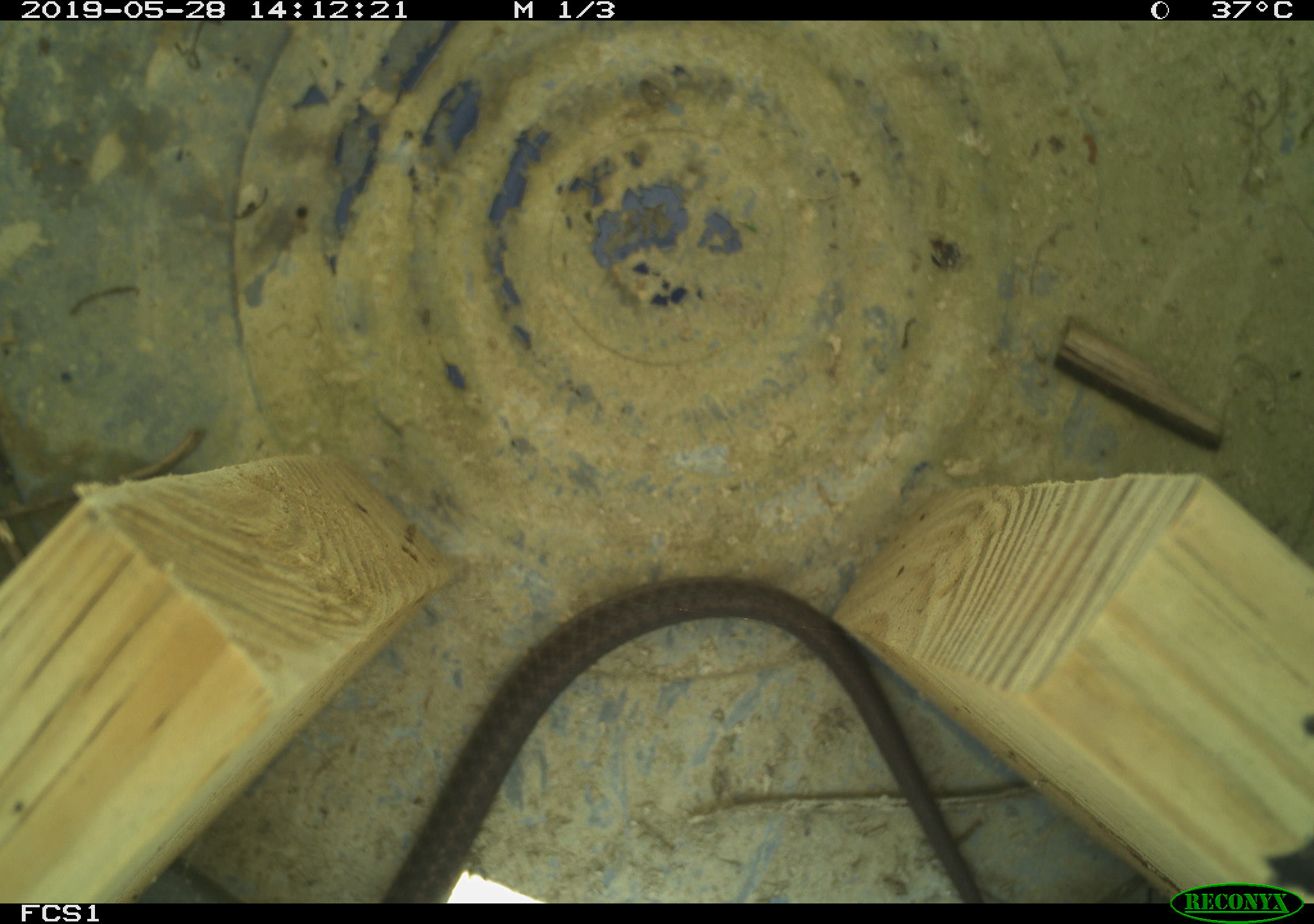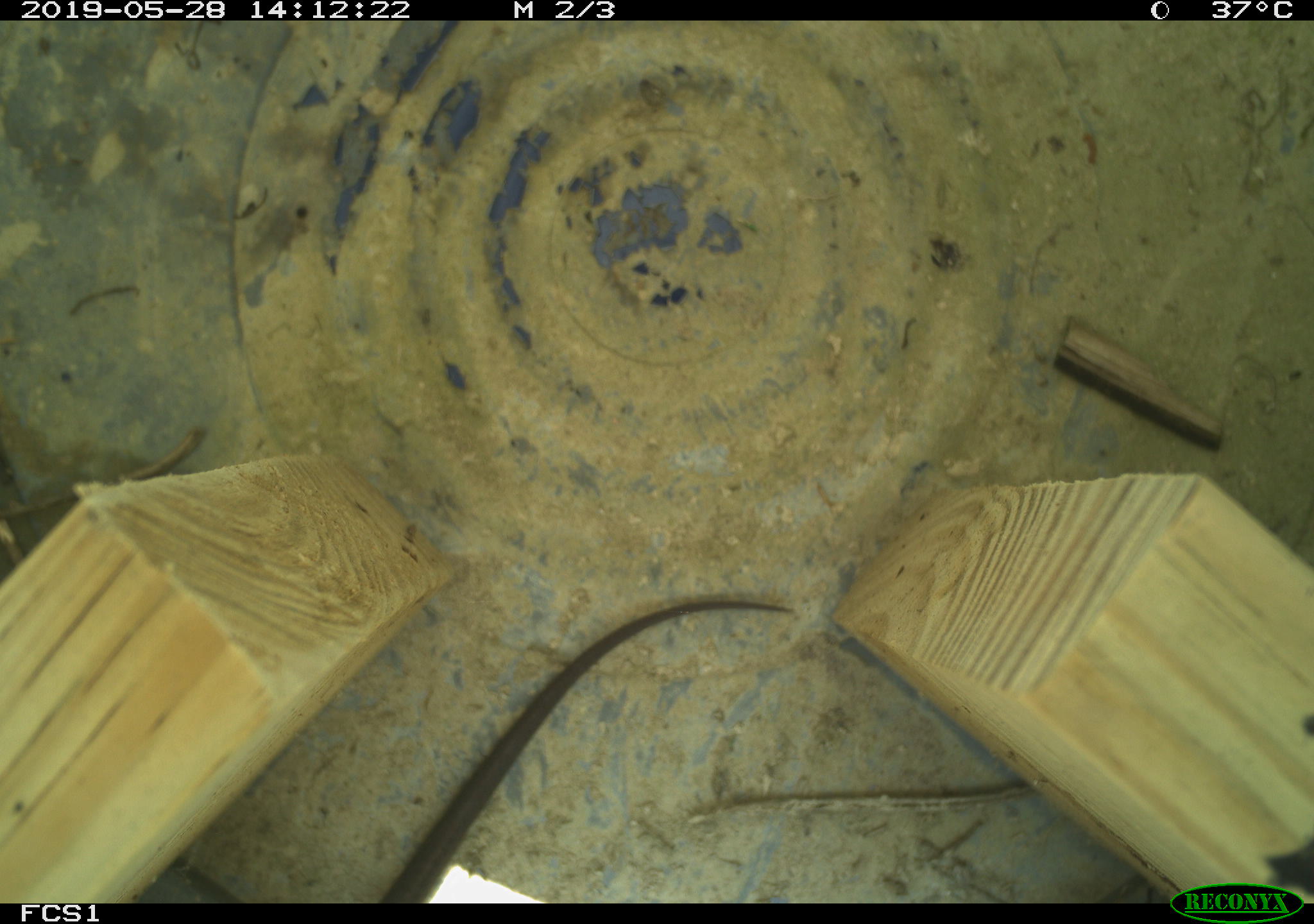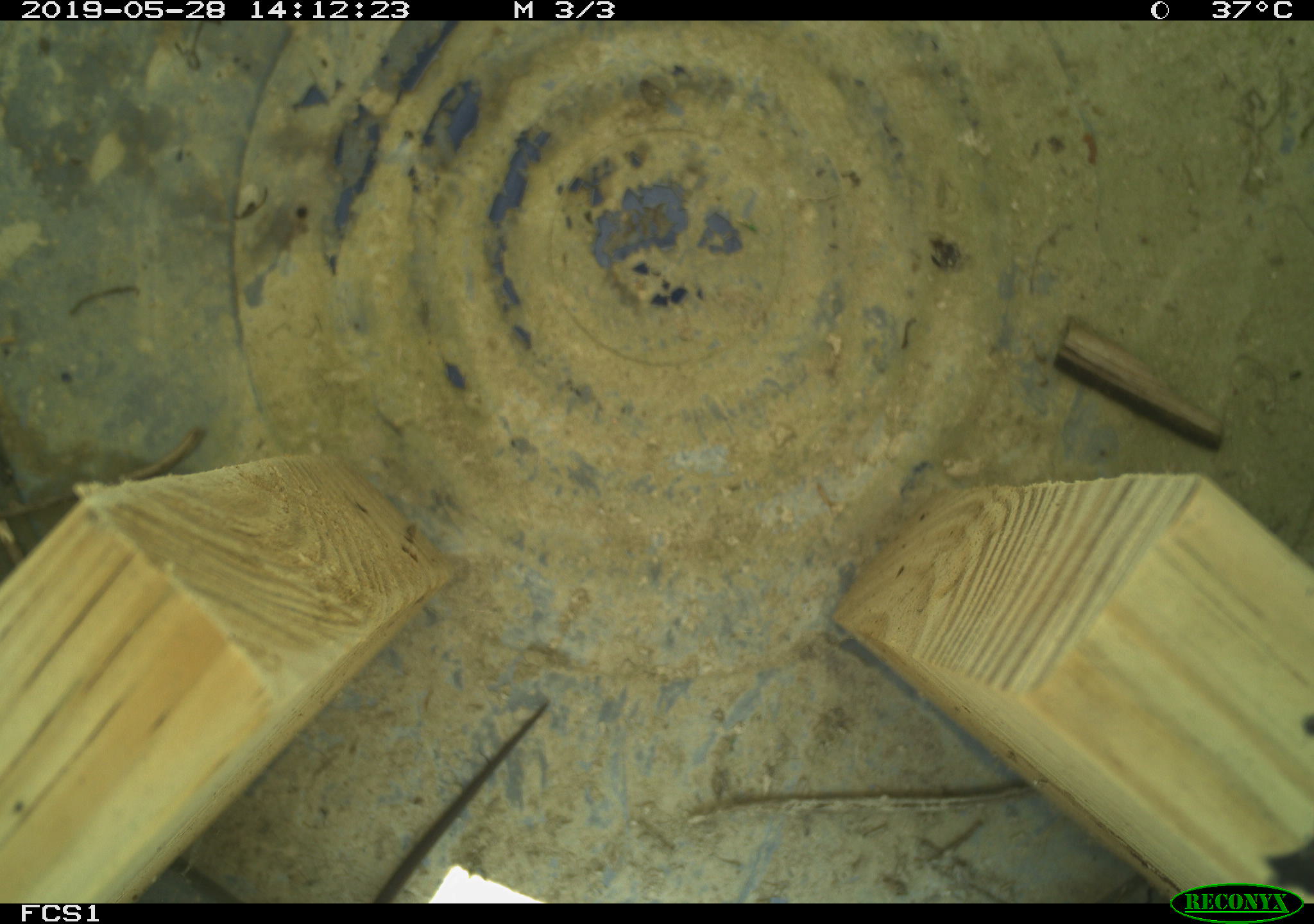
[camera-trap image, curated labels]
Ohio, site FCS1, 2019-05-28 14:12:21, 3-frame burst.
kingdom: Animalia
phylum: Chordata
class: Reptilia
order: Squamata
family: Colubridae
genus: Thamnophis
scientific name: Thamnophis sirtalis sirtalis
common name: eastern gartersnake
Eastern gartersnake (Thamnophis sirtalis sirtalis).